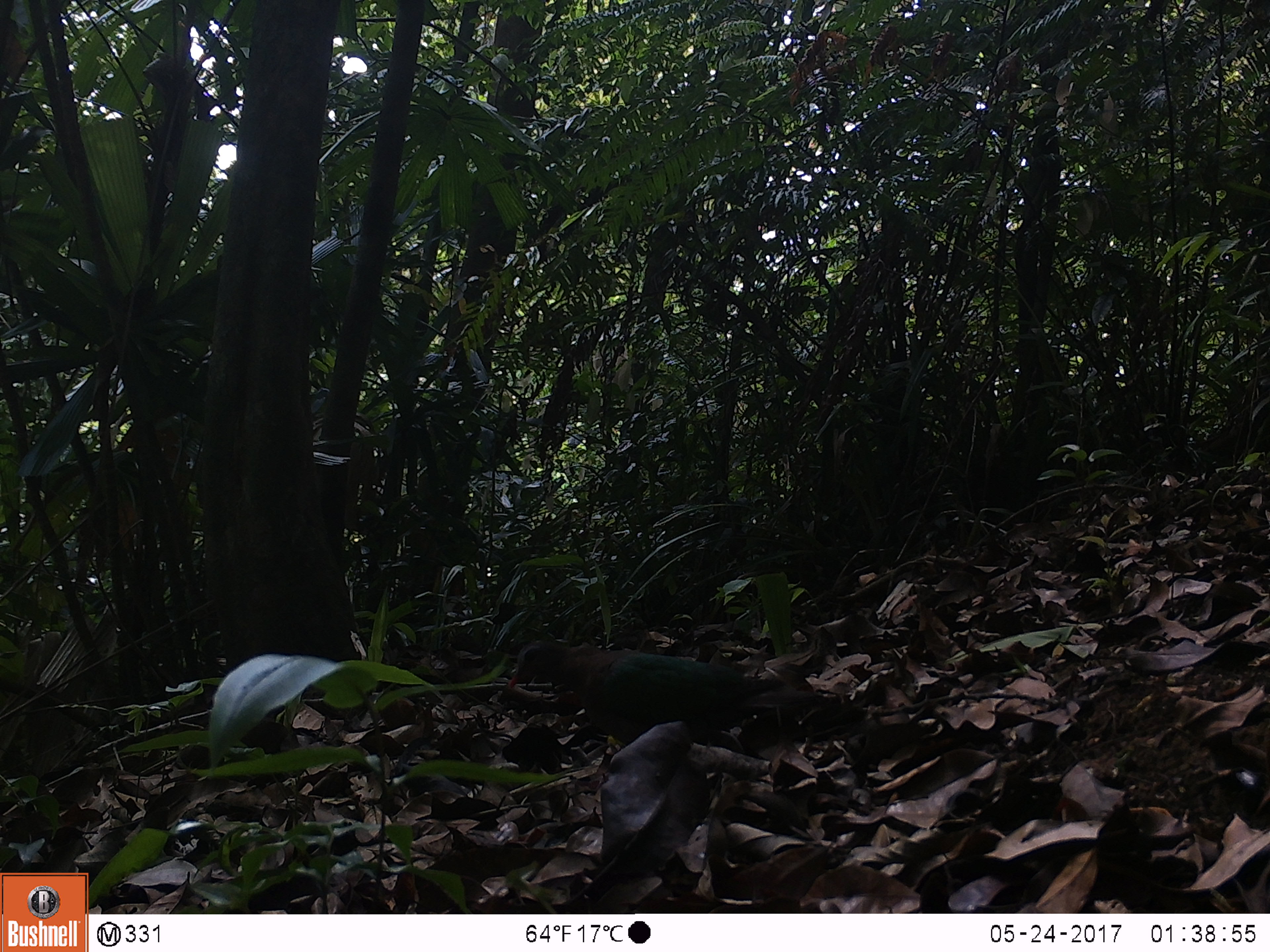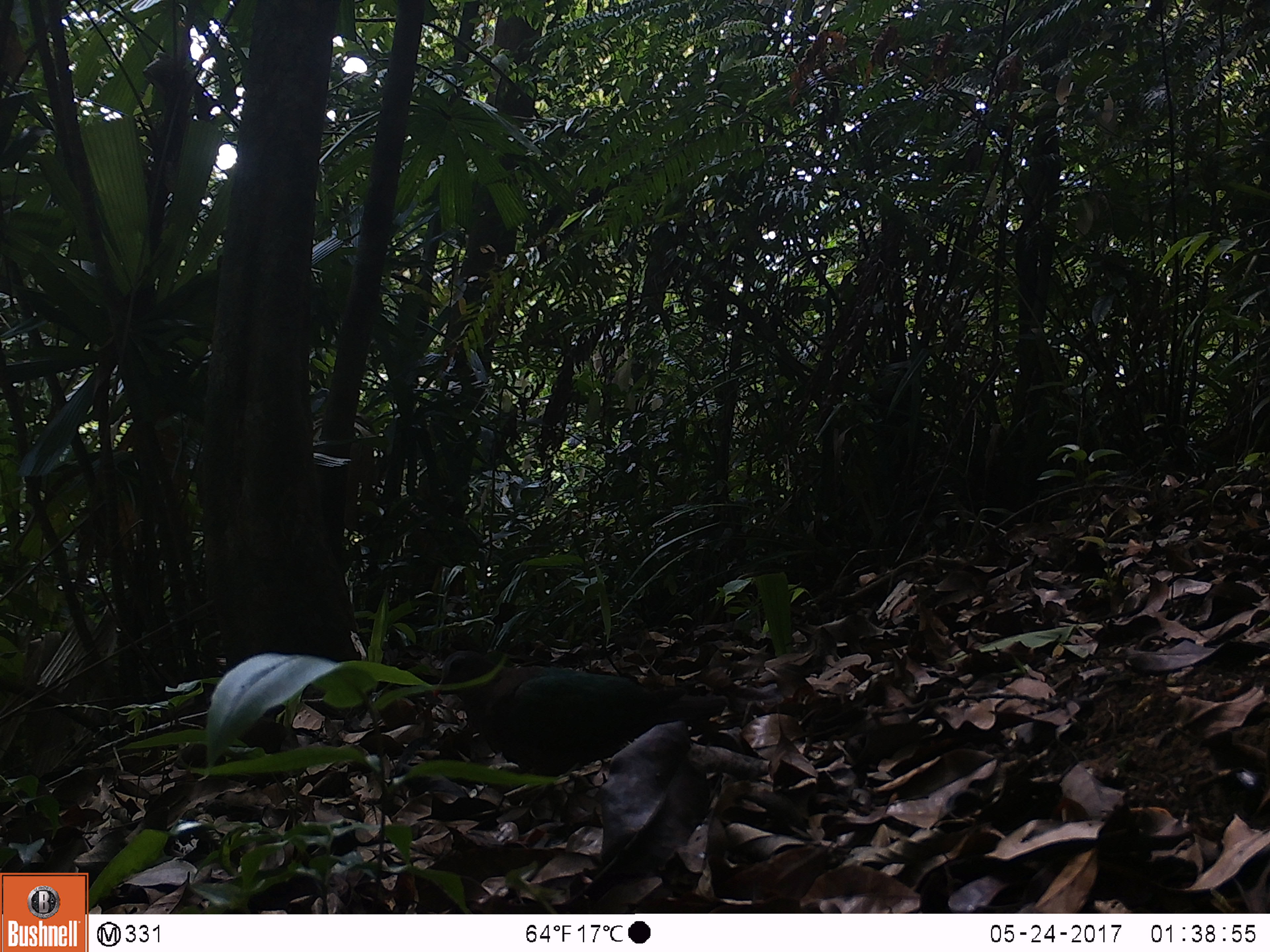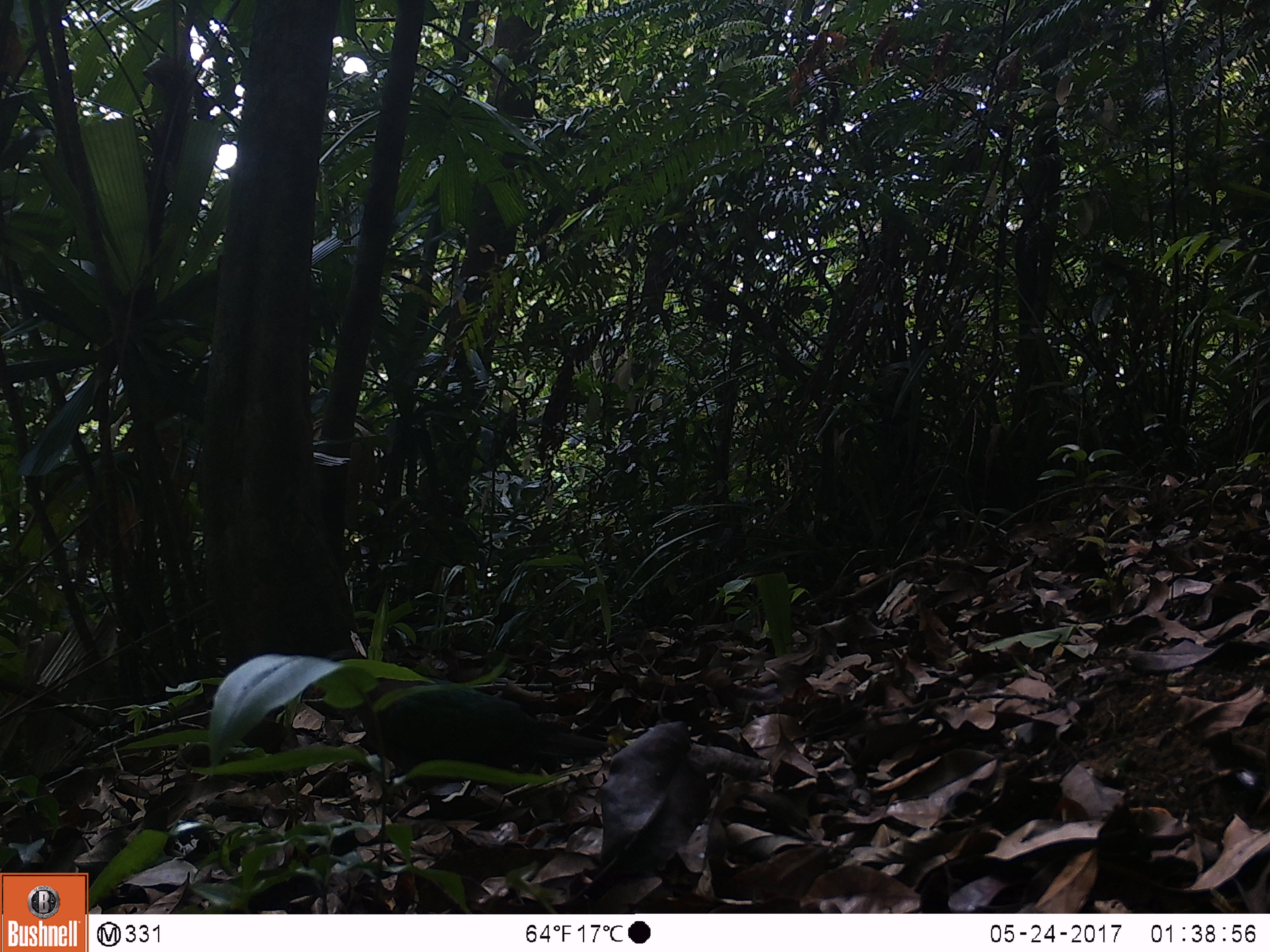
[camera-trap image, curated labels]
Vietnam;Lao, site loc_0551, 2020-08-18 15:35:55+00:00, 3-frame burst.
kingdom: Animalia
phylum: Chordata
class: Aves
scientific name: Aves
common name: bird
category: unidentified bird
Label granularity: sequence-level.